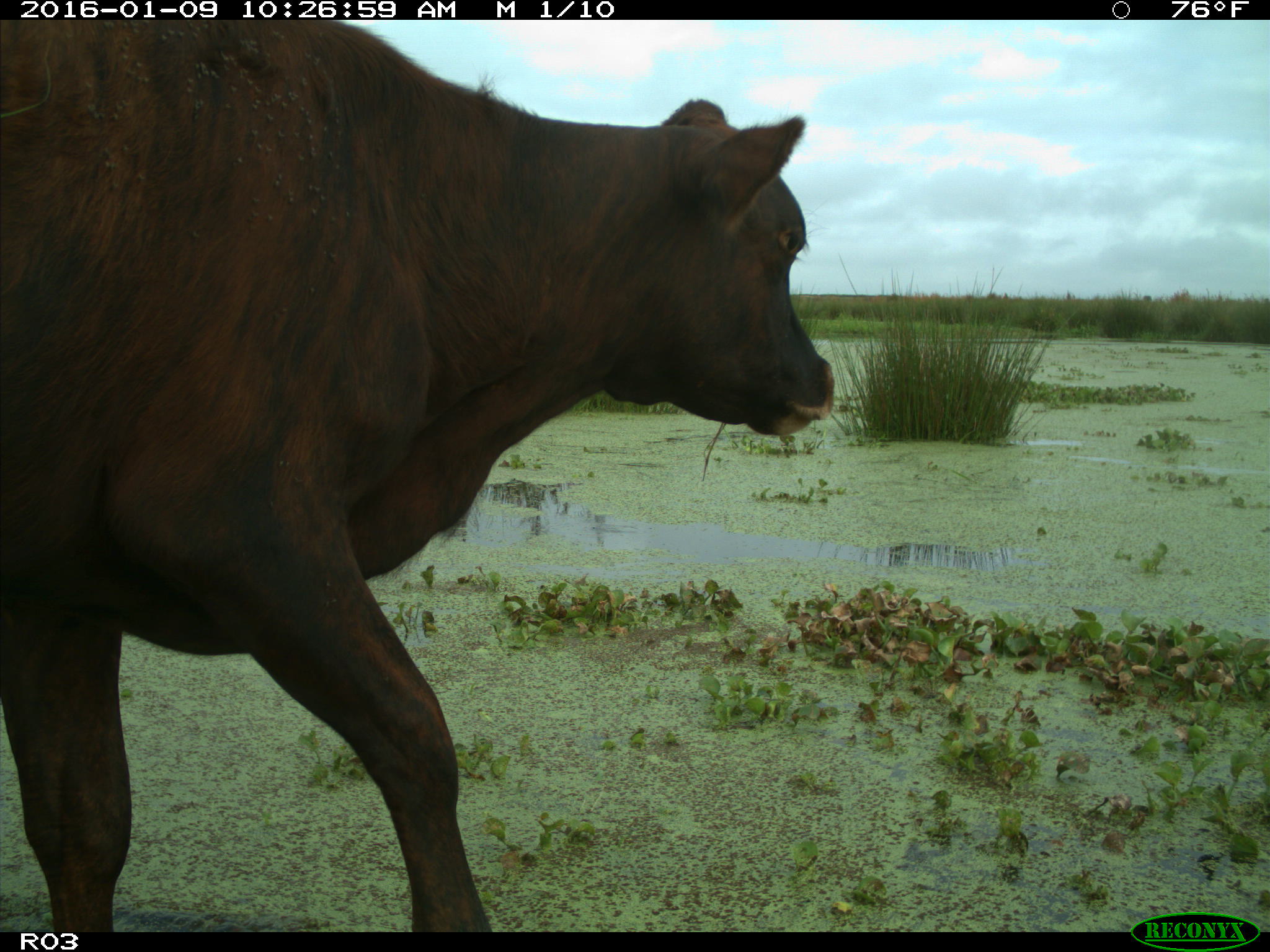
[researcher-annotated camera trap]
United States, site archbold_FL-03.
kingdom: Animalia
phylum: Chordata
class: Mammalia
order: Artiodactyla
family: Bovidae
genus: Bos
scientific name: Bos taurus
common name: domestic cow